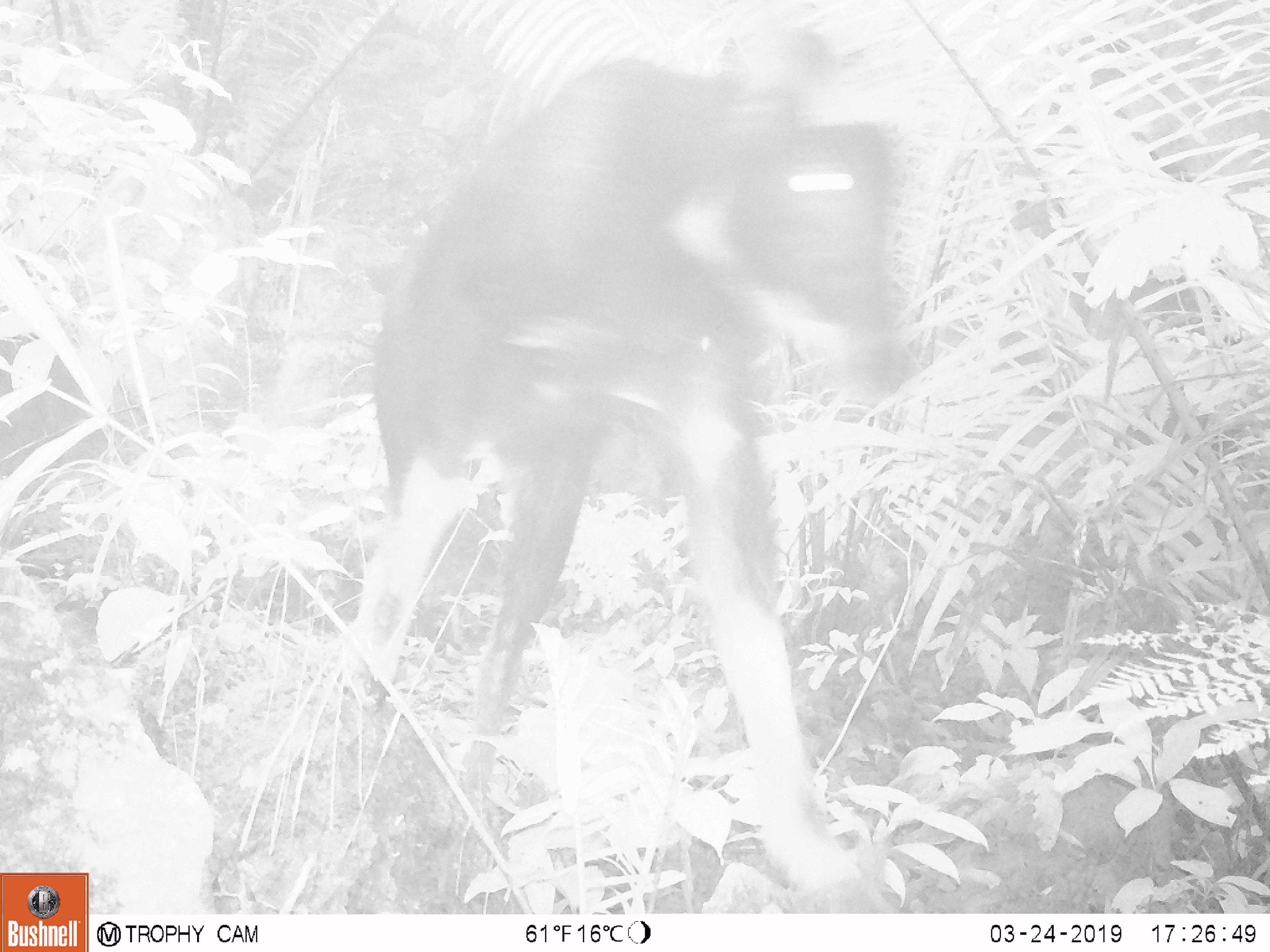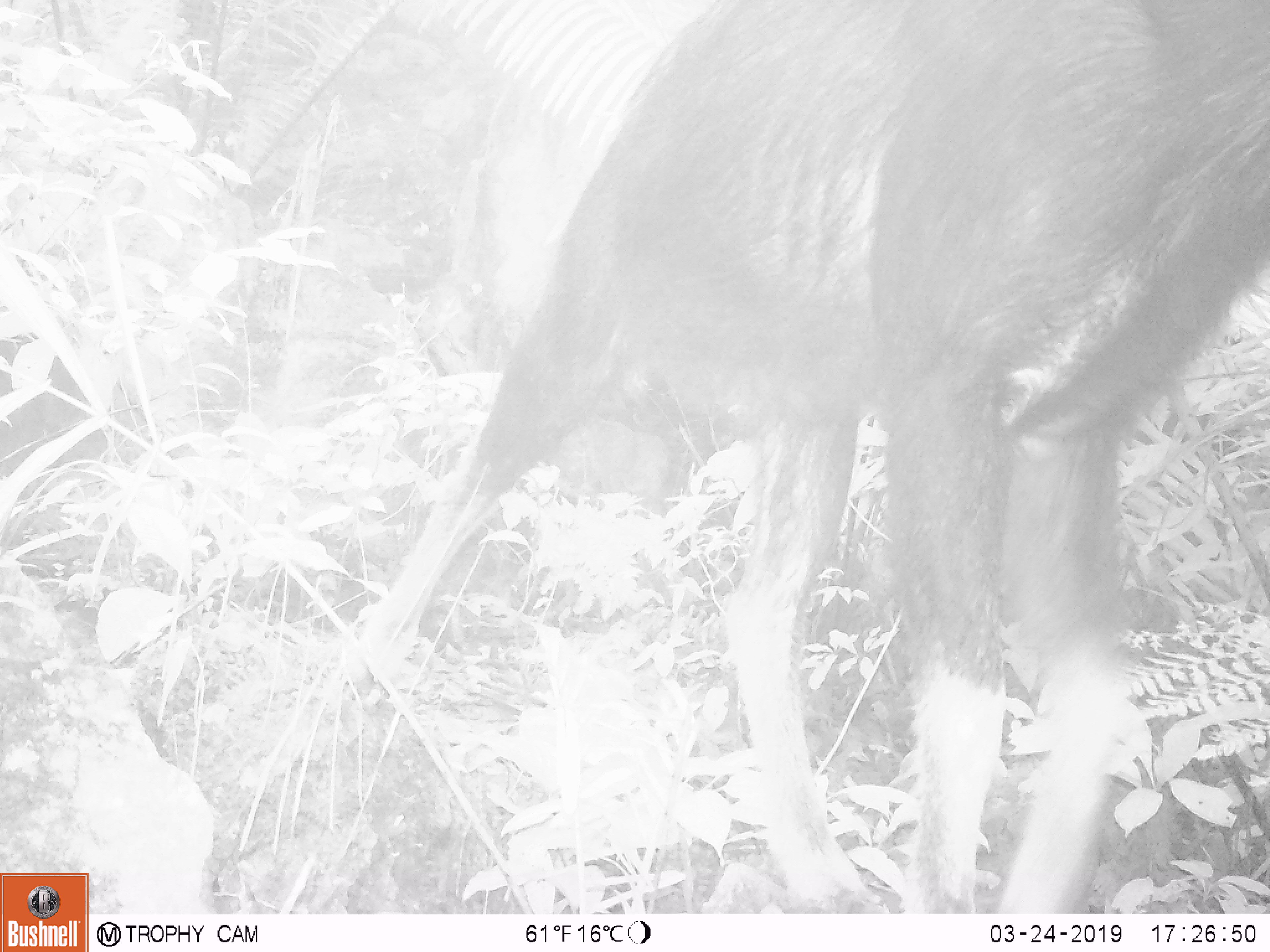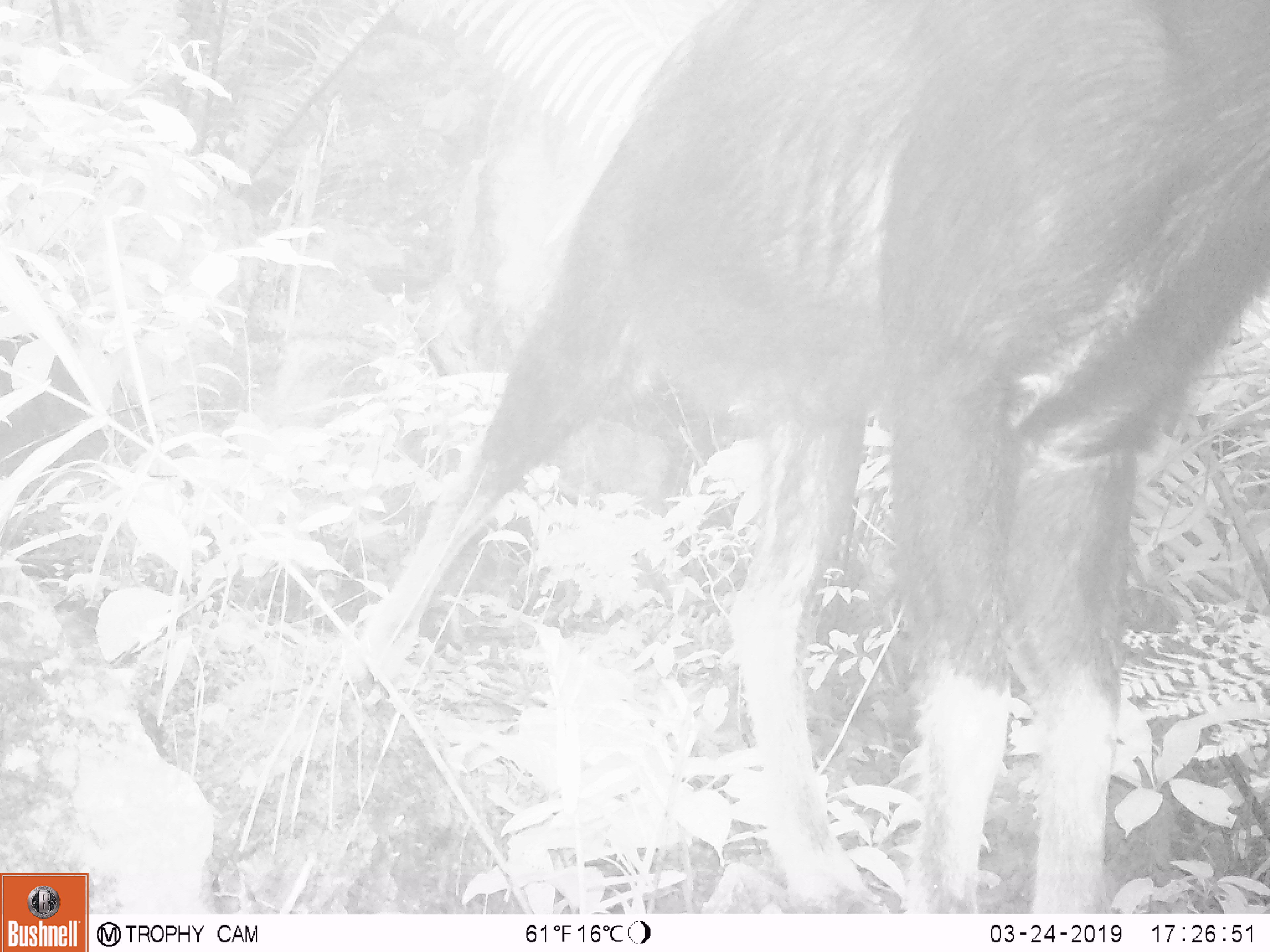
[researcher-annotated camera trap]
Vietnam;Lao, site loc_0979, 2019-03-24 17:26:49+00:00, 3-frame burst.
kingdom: Animalia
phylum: Chordata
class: Mammalia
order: Artiodactyla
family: Bovidae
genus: Capricornis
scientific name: Capricornis sumatraensis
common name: chinese serow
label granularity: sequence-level